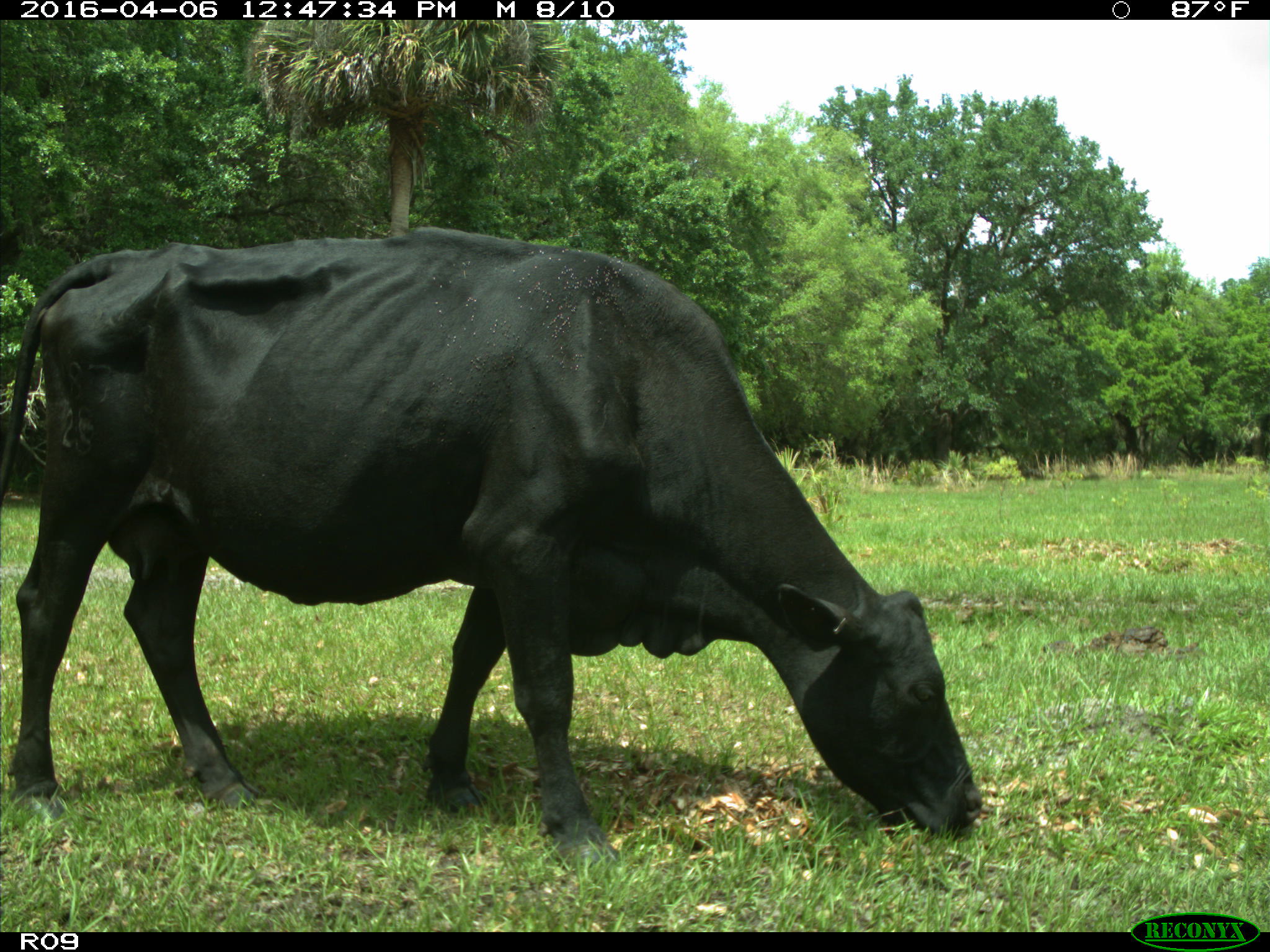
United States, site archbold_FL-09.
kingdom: Animalia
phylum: Chordata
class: Mammalia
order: Artiodactyla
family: Bovidae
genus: Bos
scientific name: Bos taurus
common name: domestic cow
Bos taurus (domestic cow).